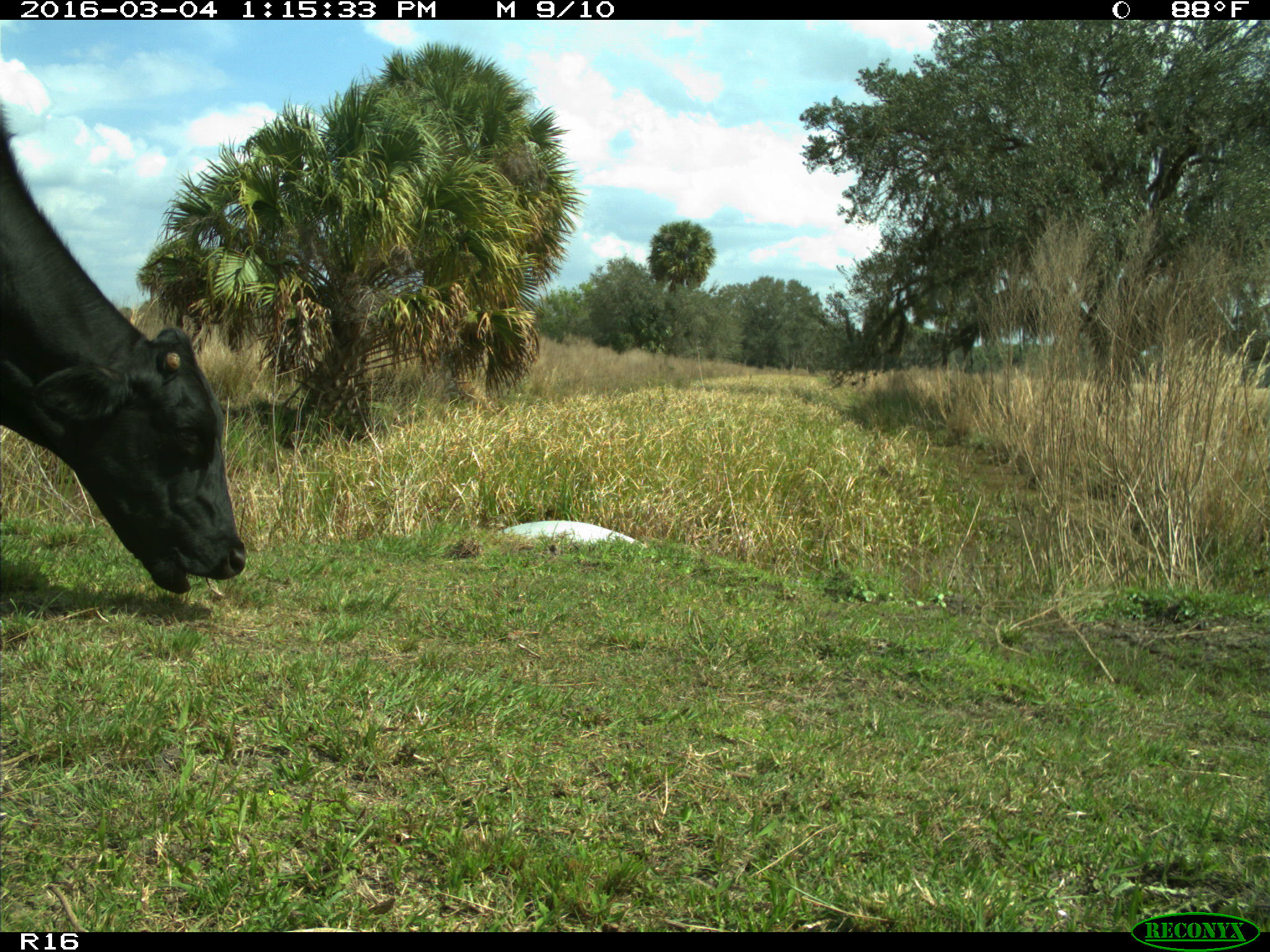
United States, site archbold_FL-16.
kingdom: Animalia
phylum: Chordata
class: Mammalia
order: Artiodactyla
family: Bovidae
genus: Bos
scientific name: Bos taurus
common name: domestic cow